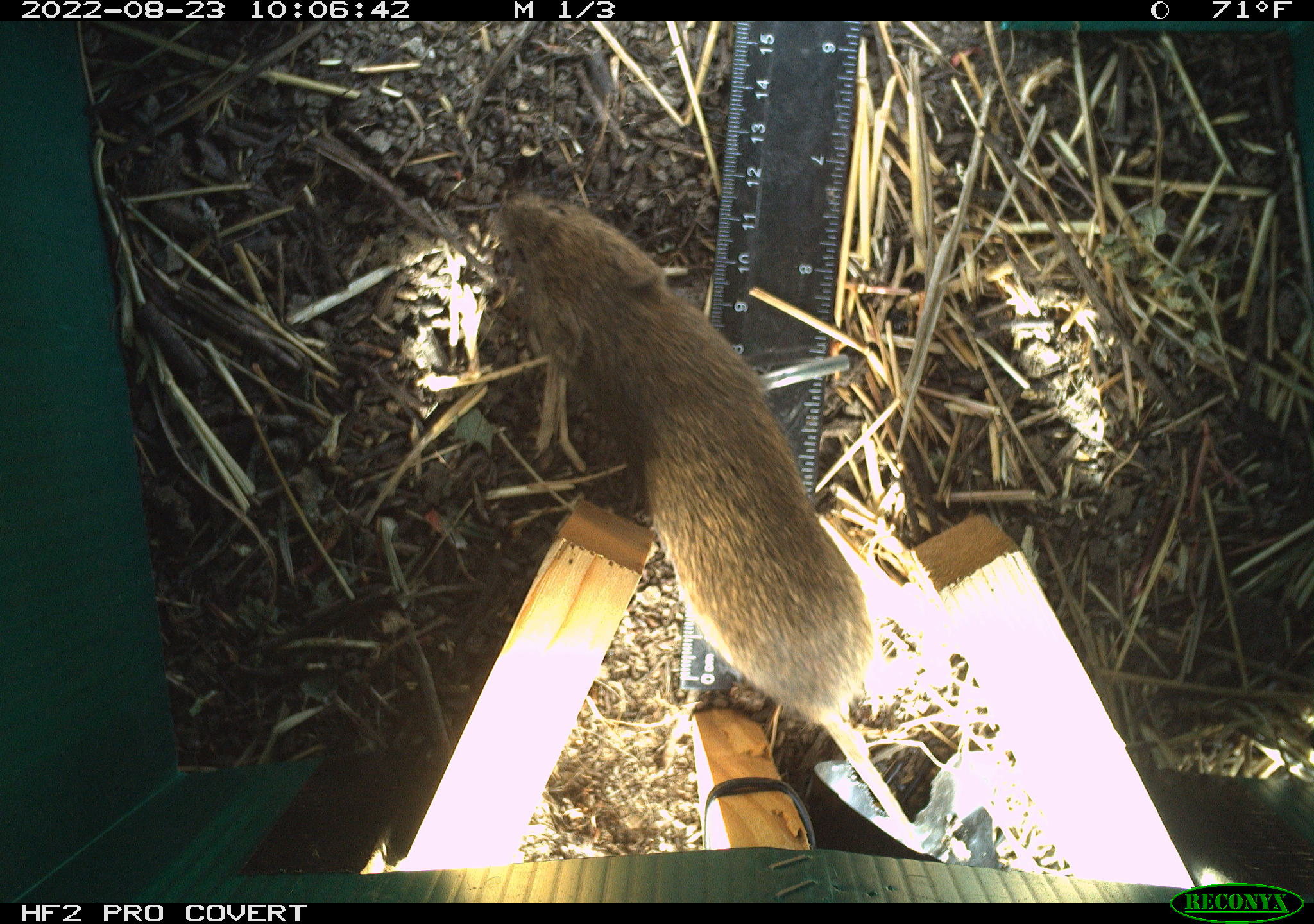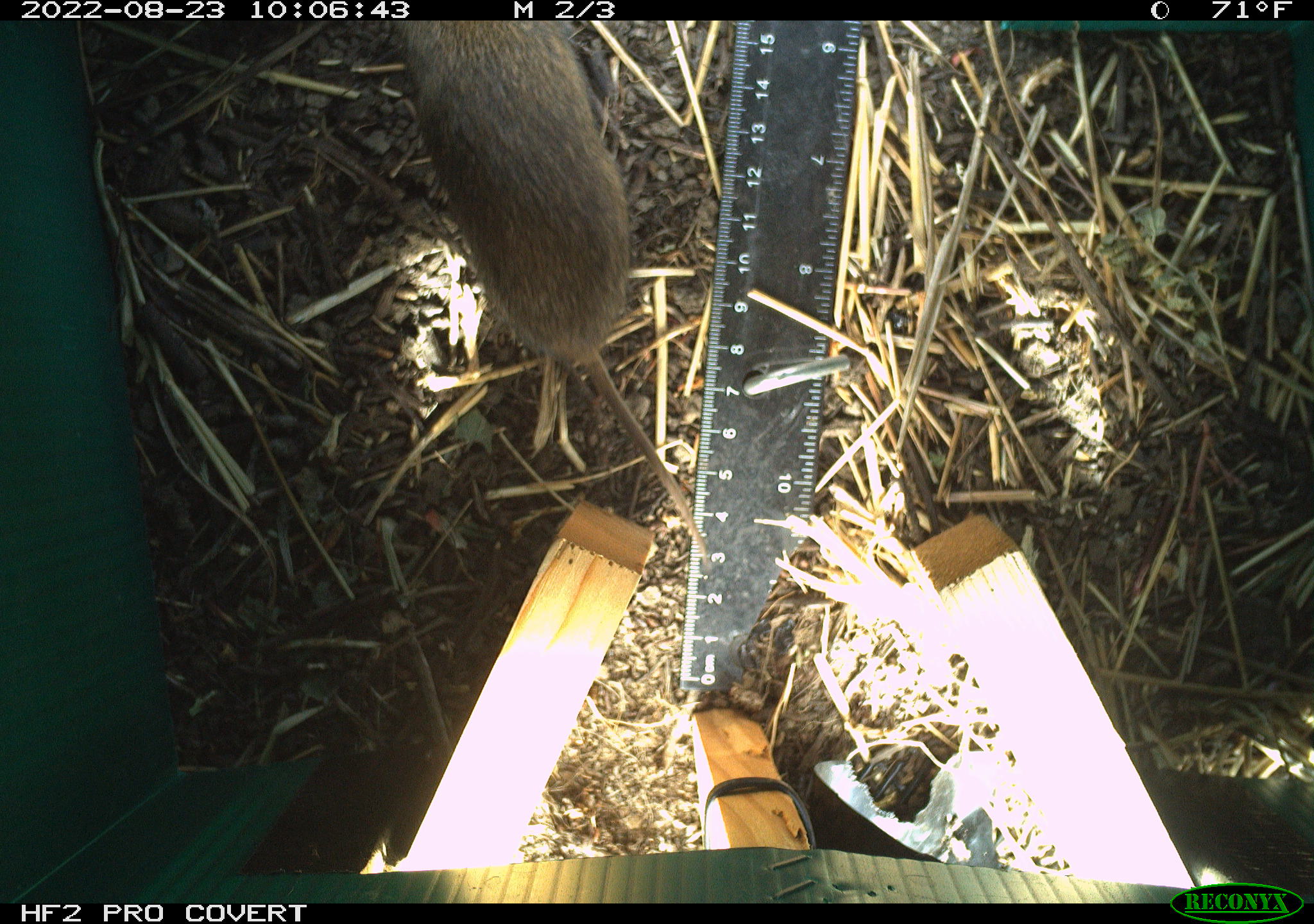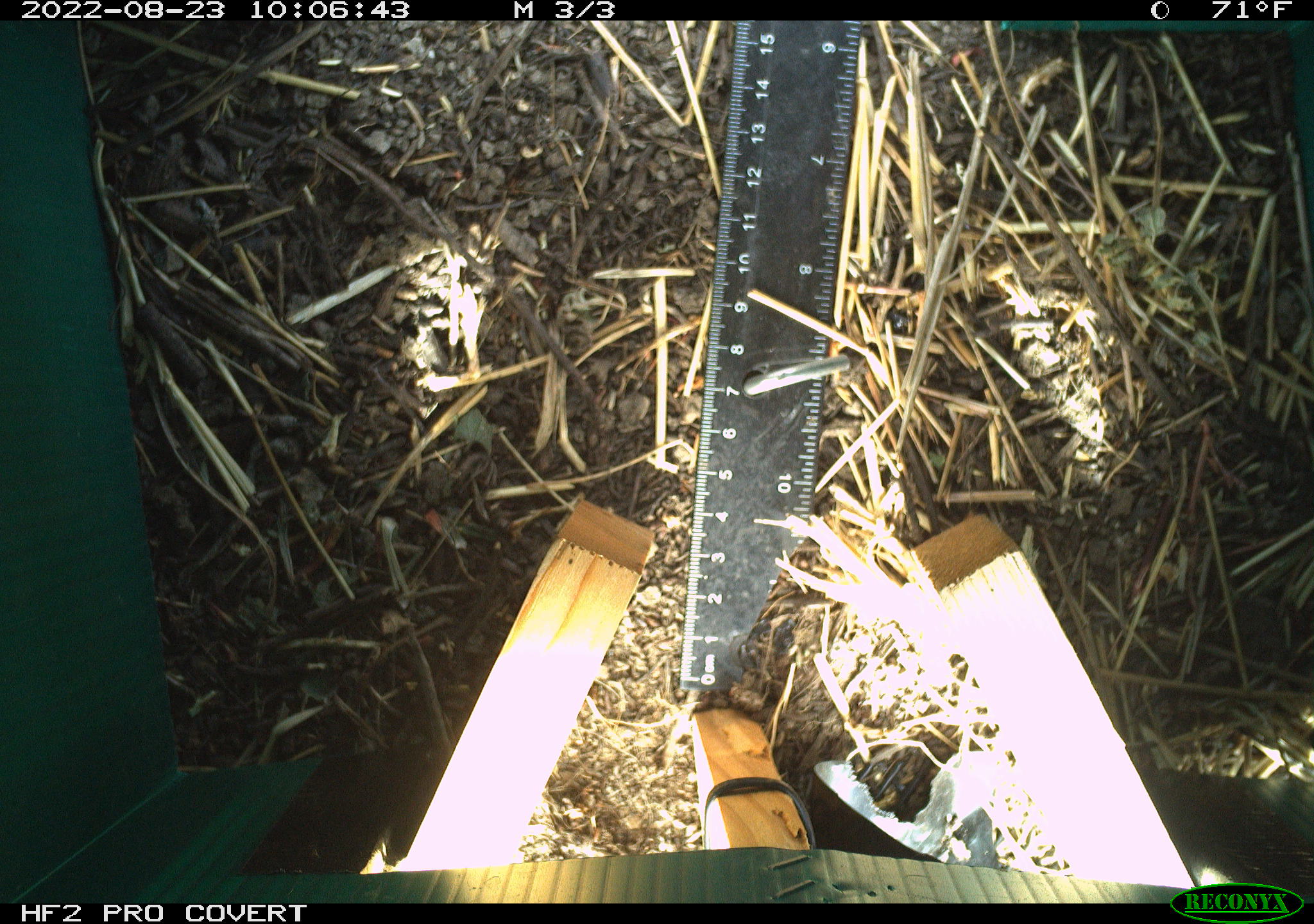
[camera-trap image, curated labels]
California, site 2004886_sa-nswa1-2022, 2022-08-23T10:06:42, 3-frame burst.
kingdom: Animalia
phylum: Chordata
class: Mammalia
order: Rodentia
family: Cricetidae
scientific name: Cricetidae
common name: hamsters, voles, lemmings, and allies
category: cricetidae family